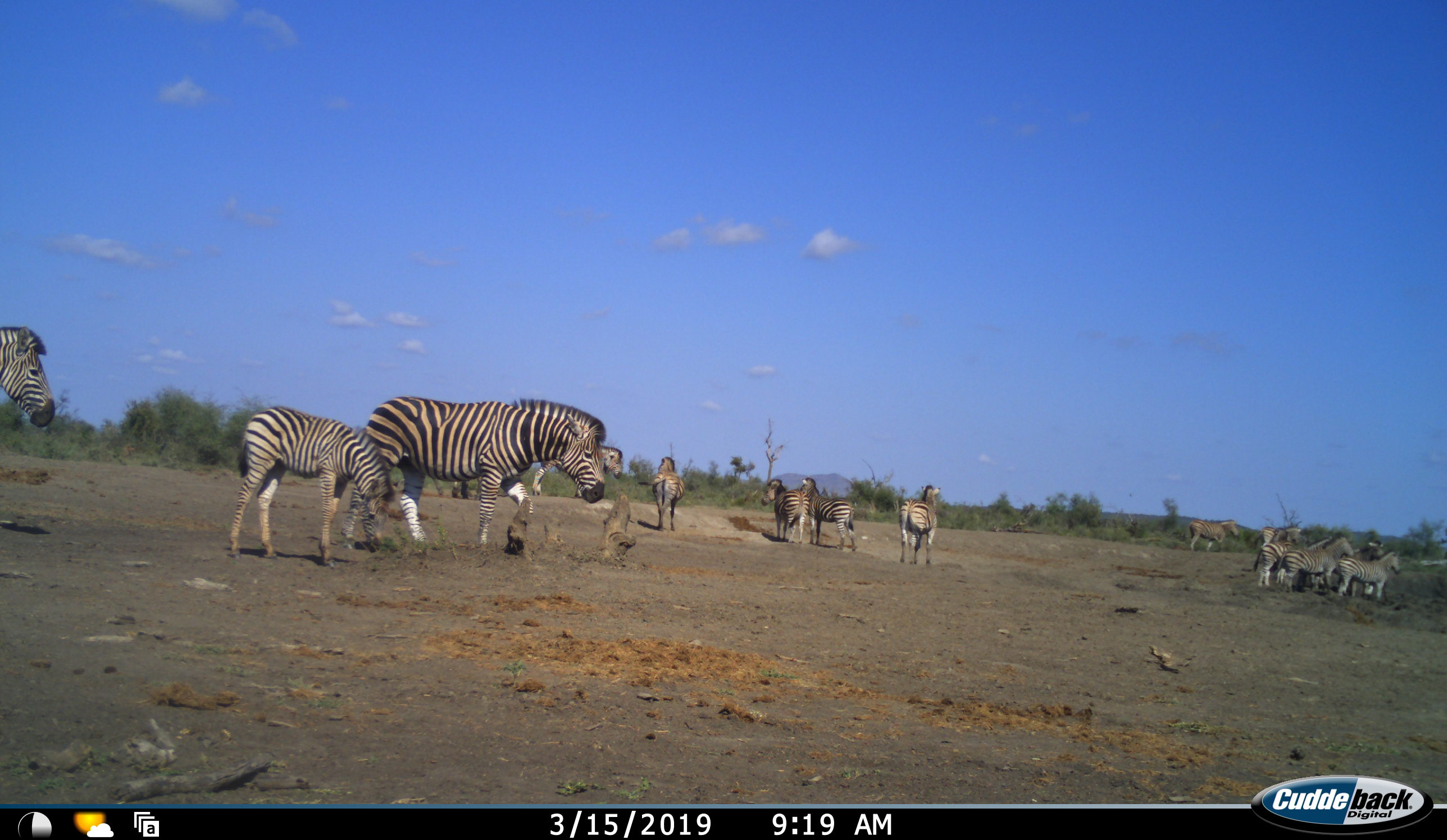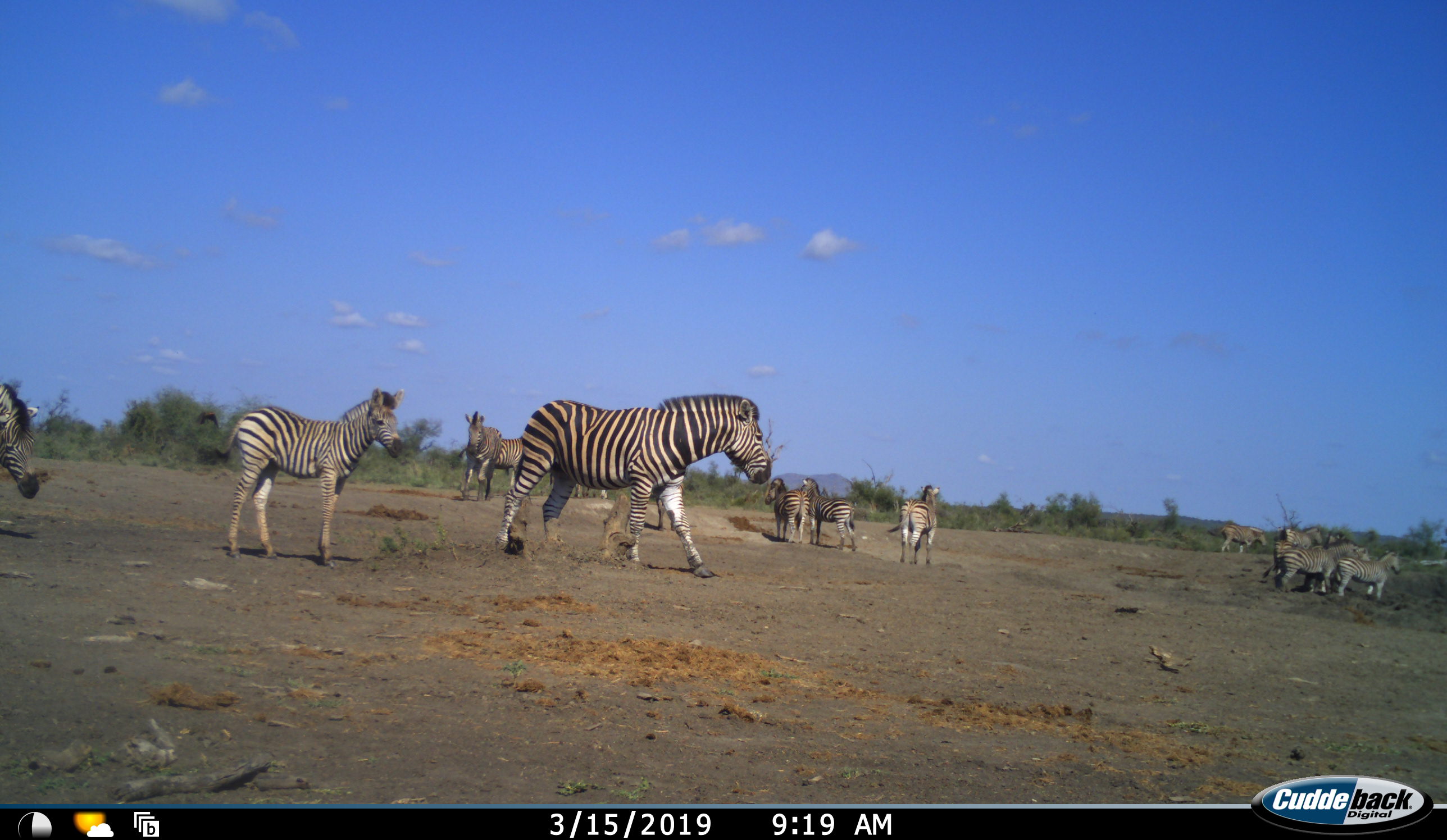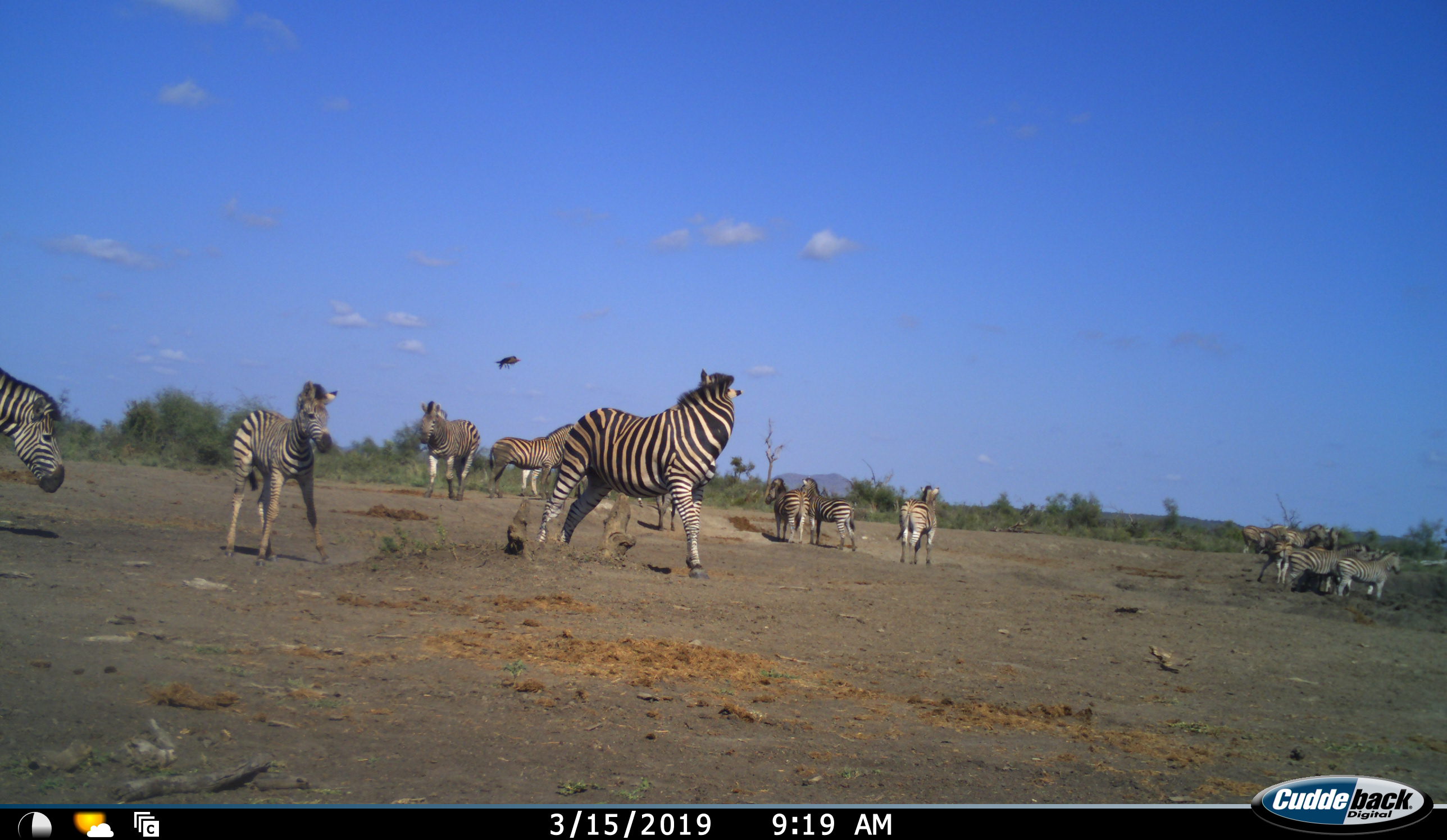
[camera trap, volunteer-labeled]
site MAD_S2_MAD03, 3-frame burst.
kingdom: Animalia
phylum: Chordata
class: Mammalia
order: Perissodactyla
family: Equidae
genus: Equus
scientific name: Equus quagga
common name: plains zebra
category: zebraplains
Zebraplains (plains zebra) (Equus quagga), count 11-50. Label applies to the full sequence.